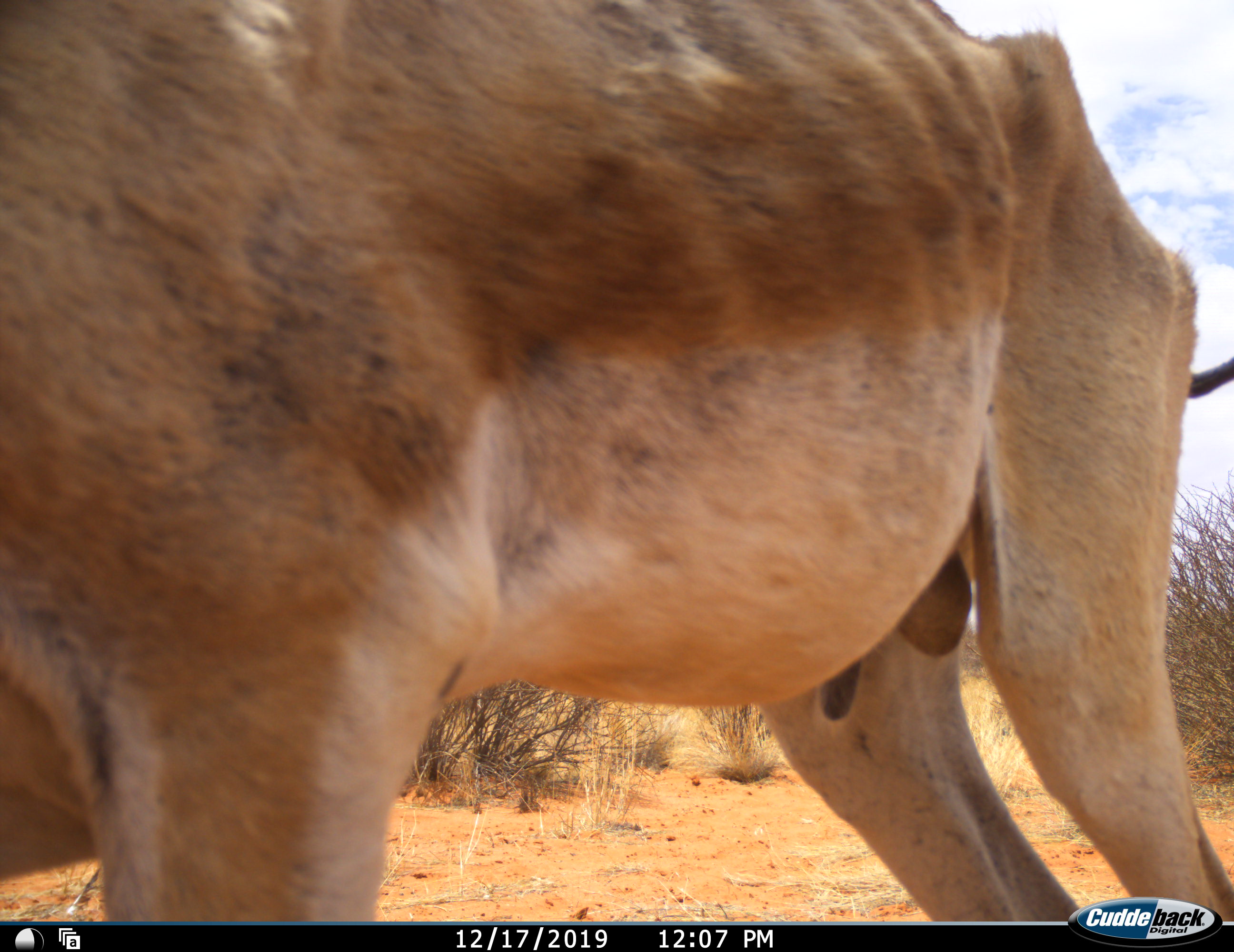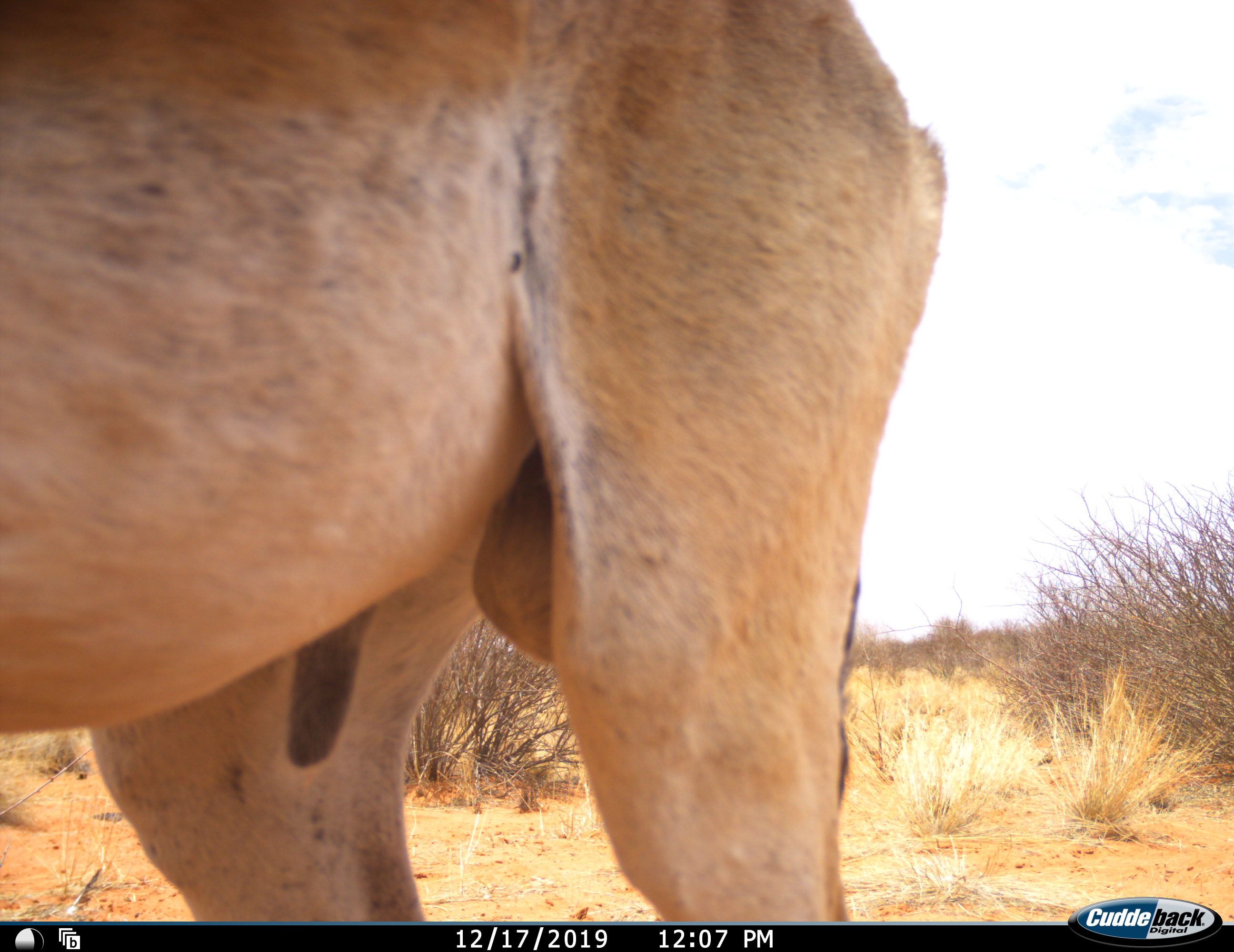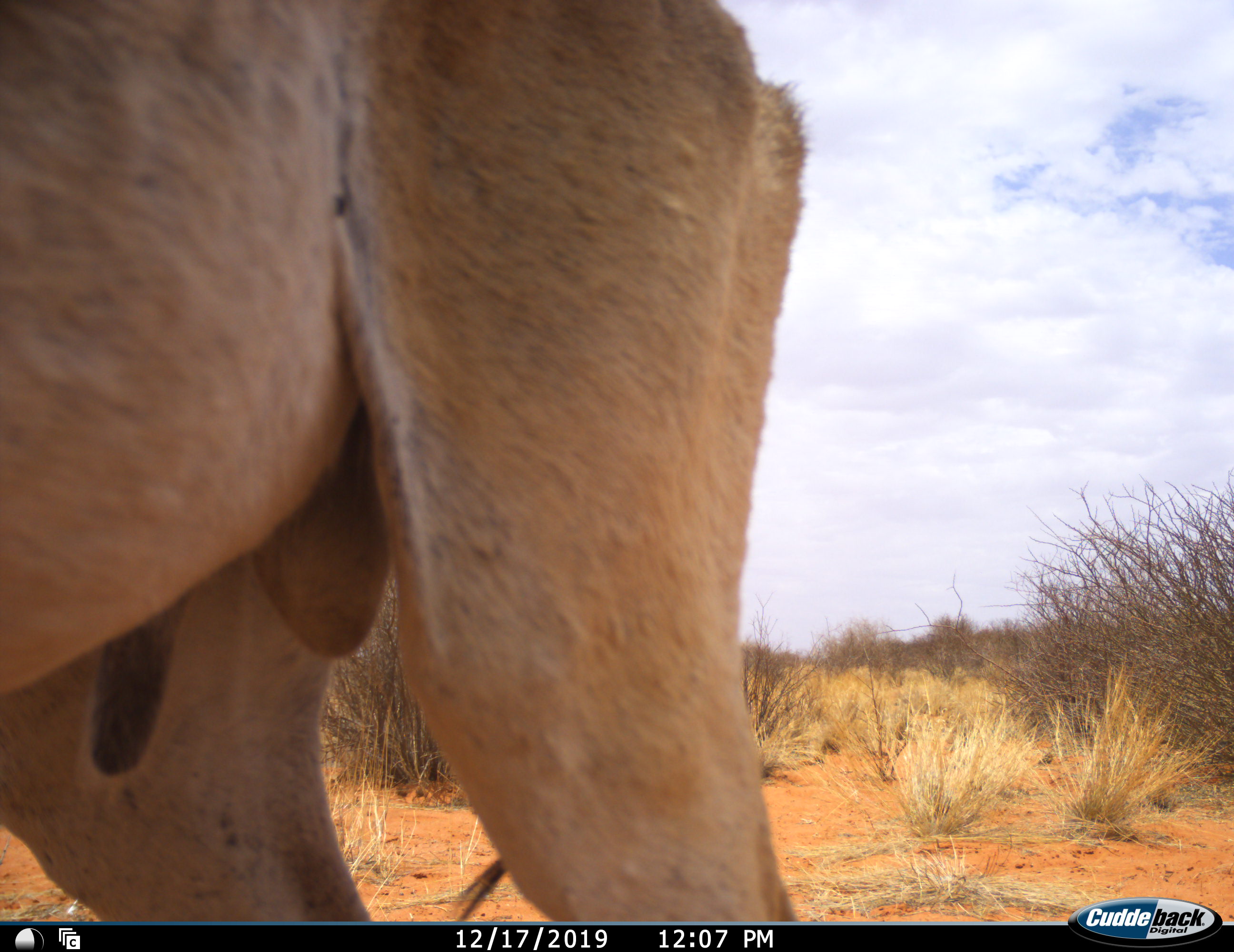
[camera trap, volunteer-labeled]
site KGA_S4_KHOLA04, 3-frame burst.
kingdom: Animalia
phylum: Chordata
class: Mammalia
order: Artiodactyla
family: Bovidae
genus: Antidorcas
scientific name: Antidorcas marsupialis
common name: springbok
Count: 1.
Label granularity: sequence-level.